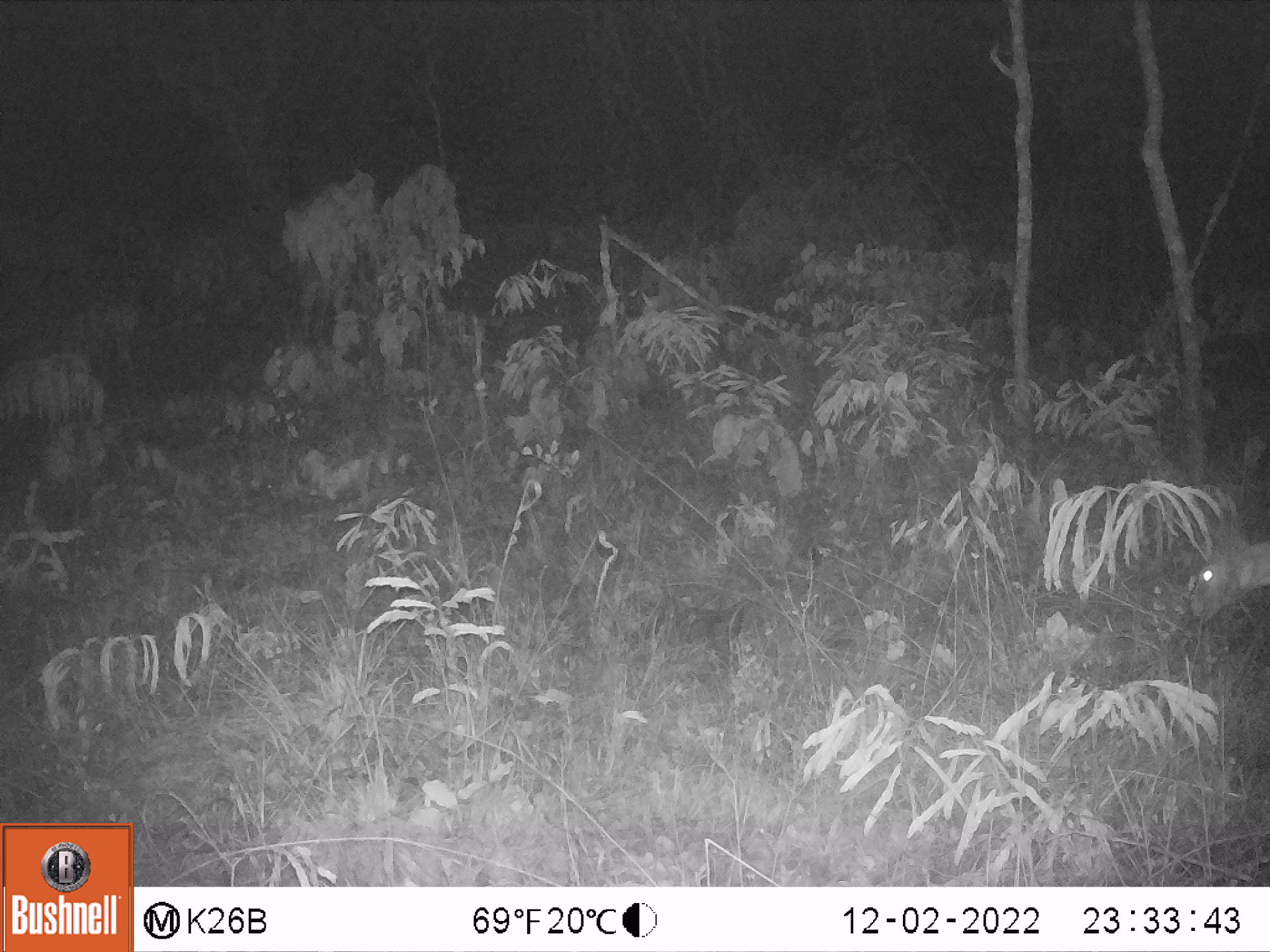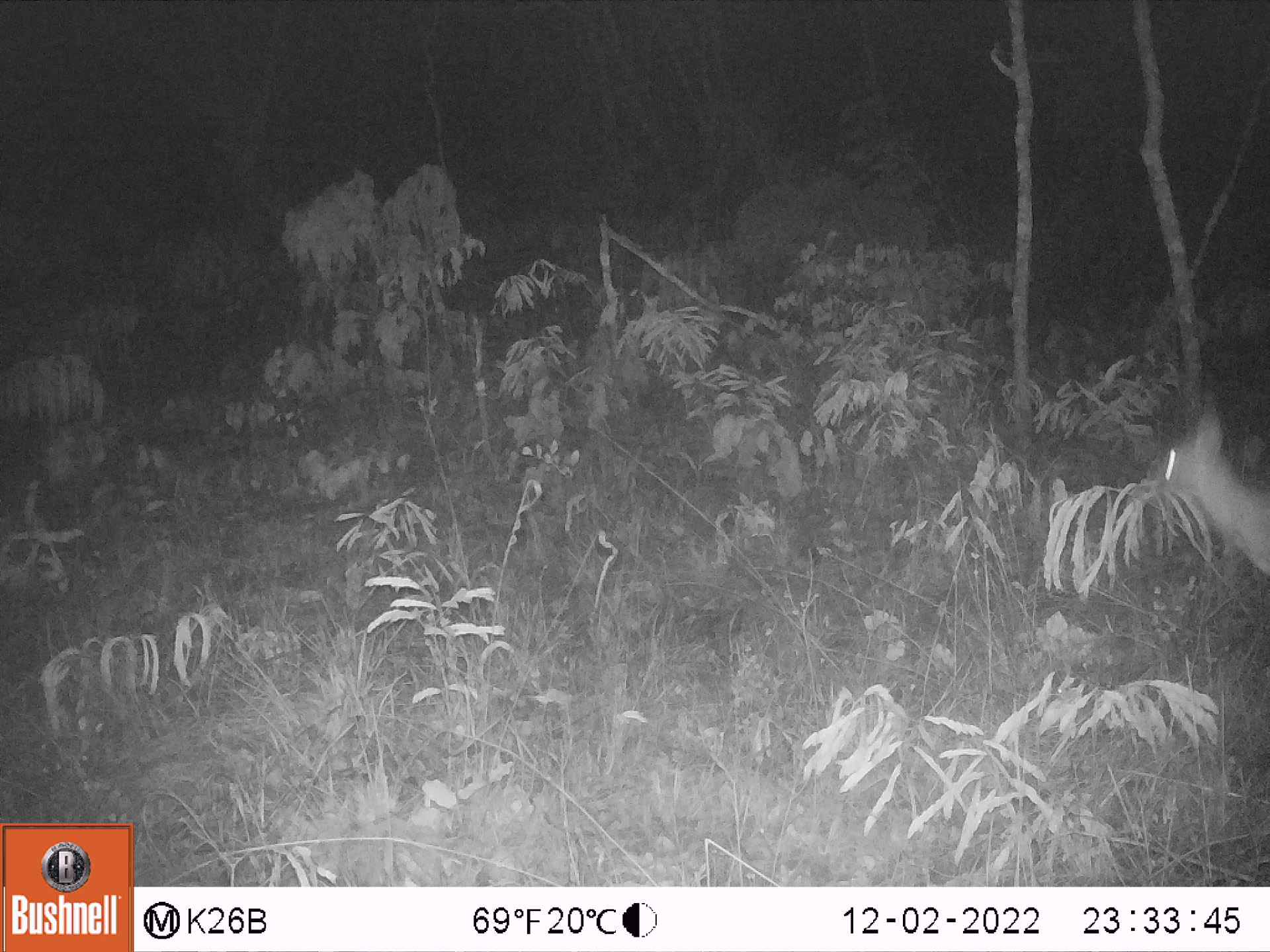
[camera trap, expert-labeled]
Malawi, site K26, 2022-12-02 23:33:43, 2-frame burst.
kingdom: Animalia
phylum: Chordata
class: Mammalia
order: Artiodactyla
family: Bovidae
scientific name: Antilopinae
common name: small antelope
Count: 1.